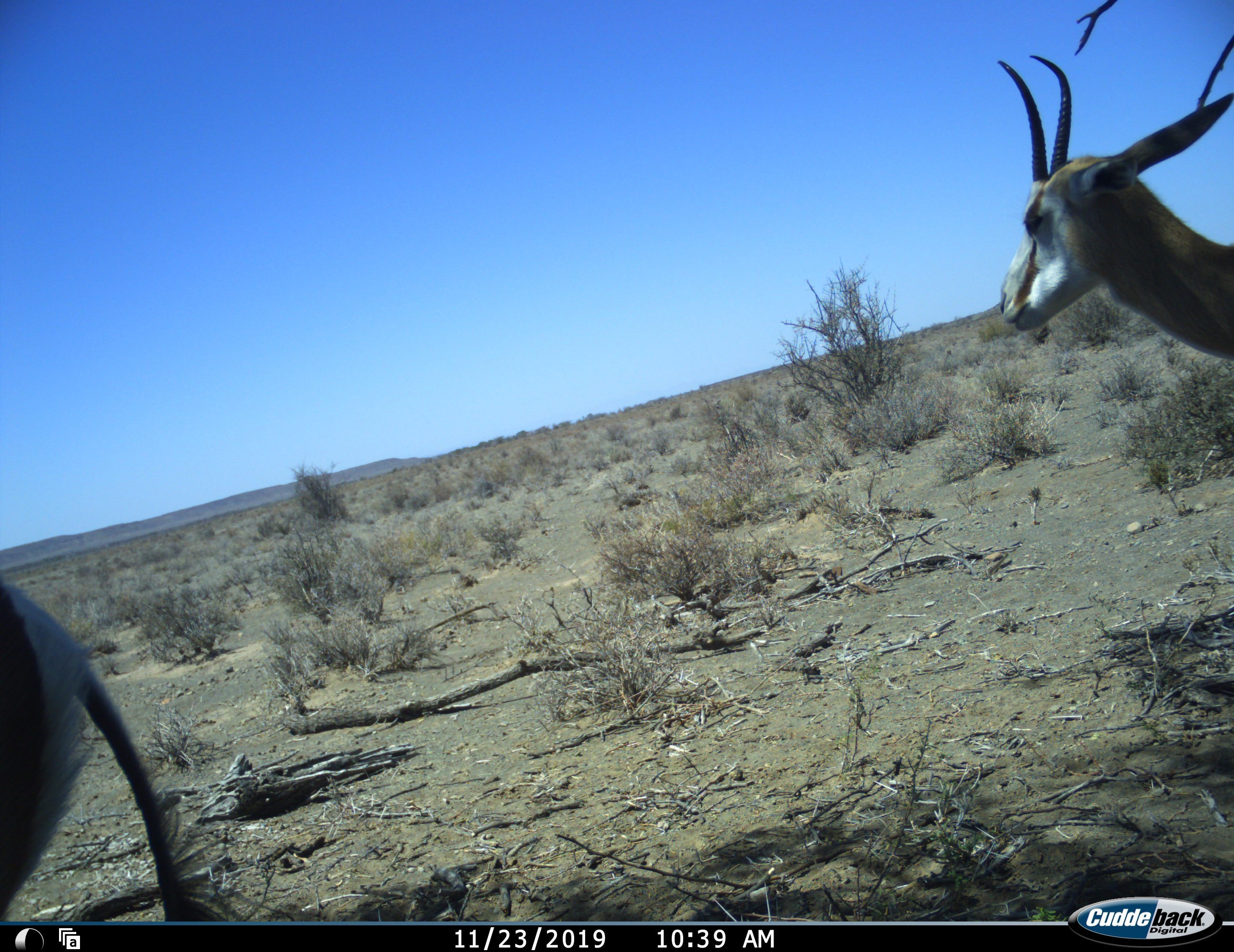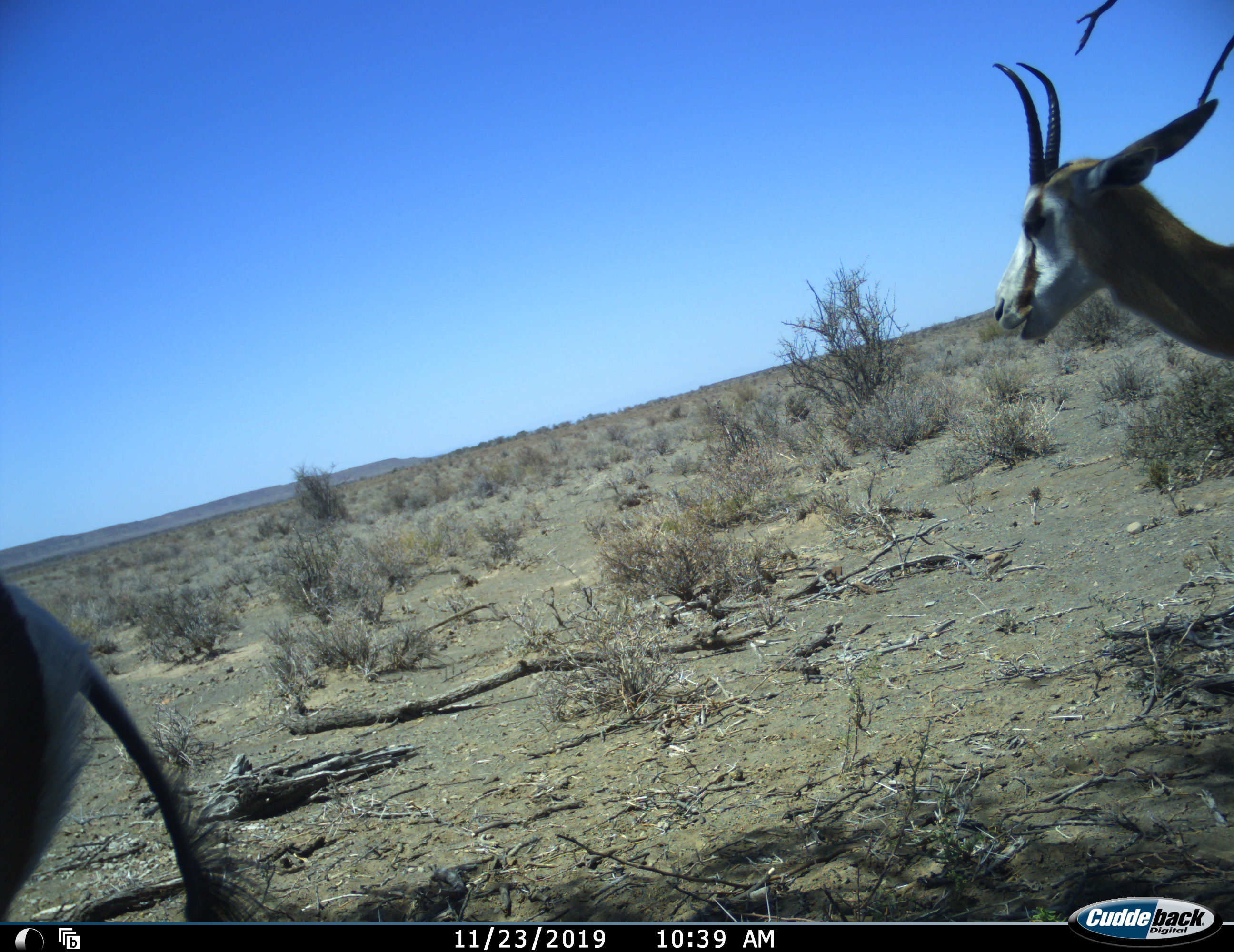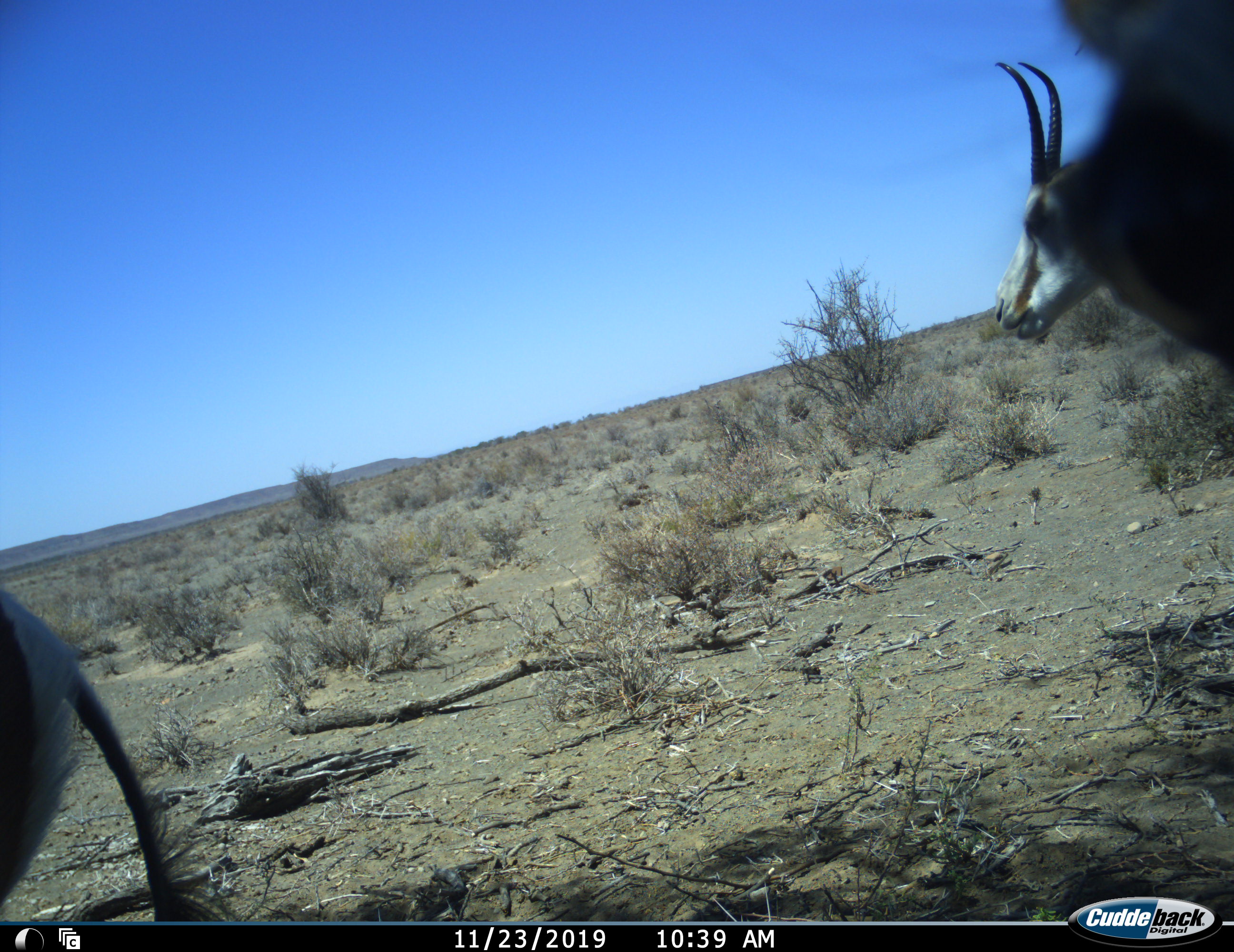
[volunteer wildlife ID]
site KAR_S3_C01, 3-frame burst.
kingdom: Animalia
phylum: Chordata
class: Mammalia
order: Artiodactyla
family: Bovidae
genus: Antidorcas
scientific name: Antidorcas marsupialis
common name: springbok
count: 2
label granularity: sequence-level